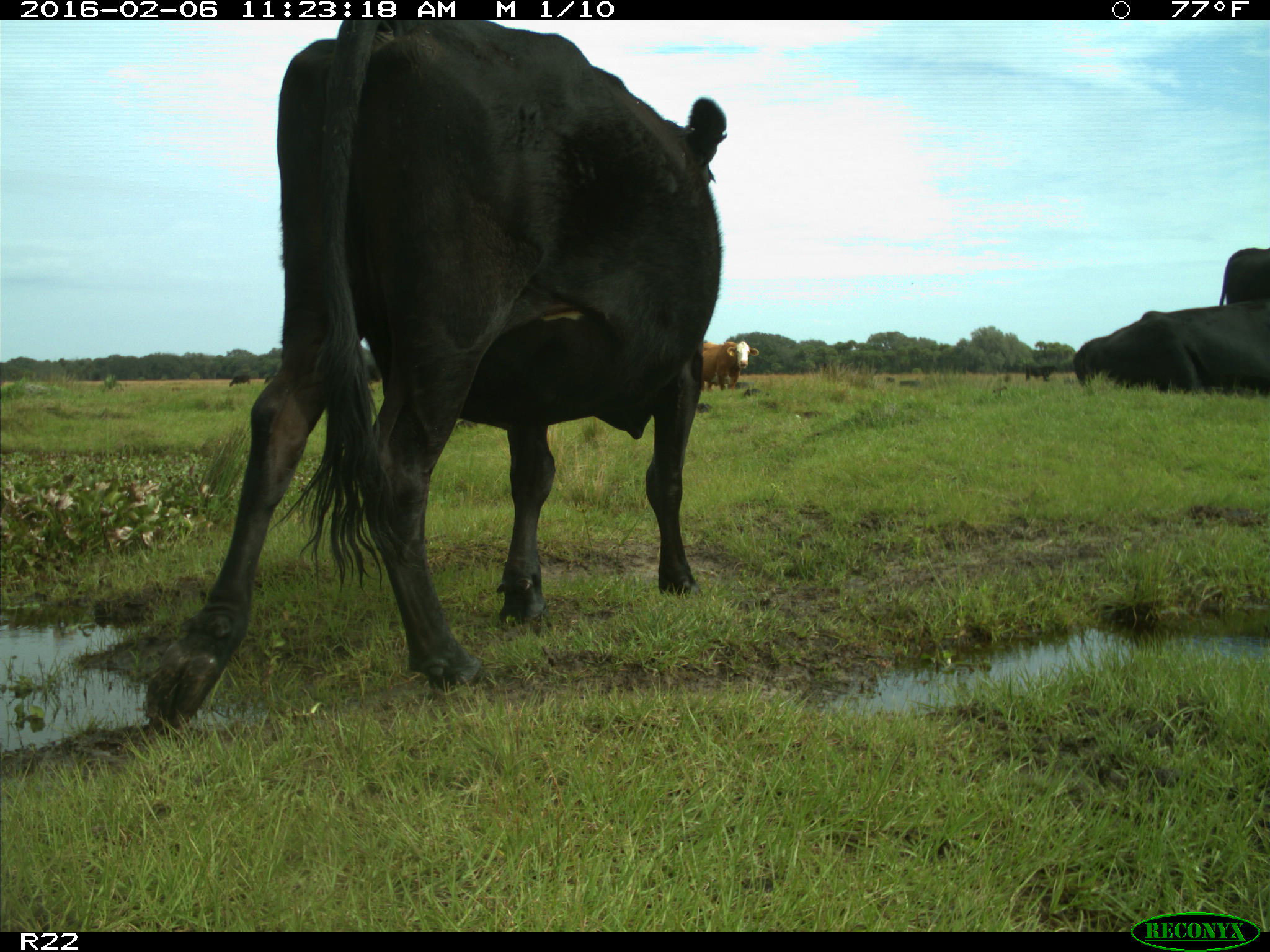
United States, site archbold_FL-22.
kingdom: Animalia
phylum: Chordata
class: Mammalia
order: Artiodactyla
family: Bovidae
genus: Bos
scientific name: Bos taurus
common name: domestic cow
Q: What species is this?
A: Bos taurus (domestic cow).